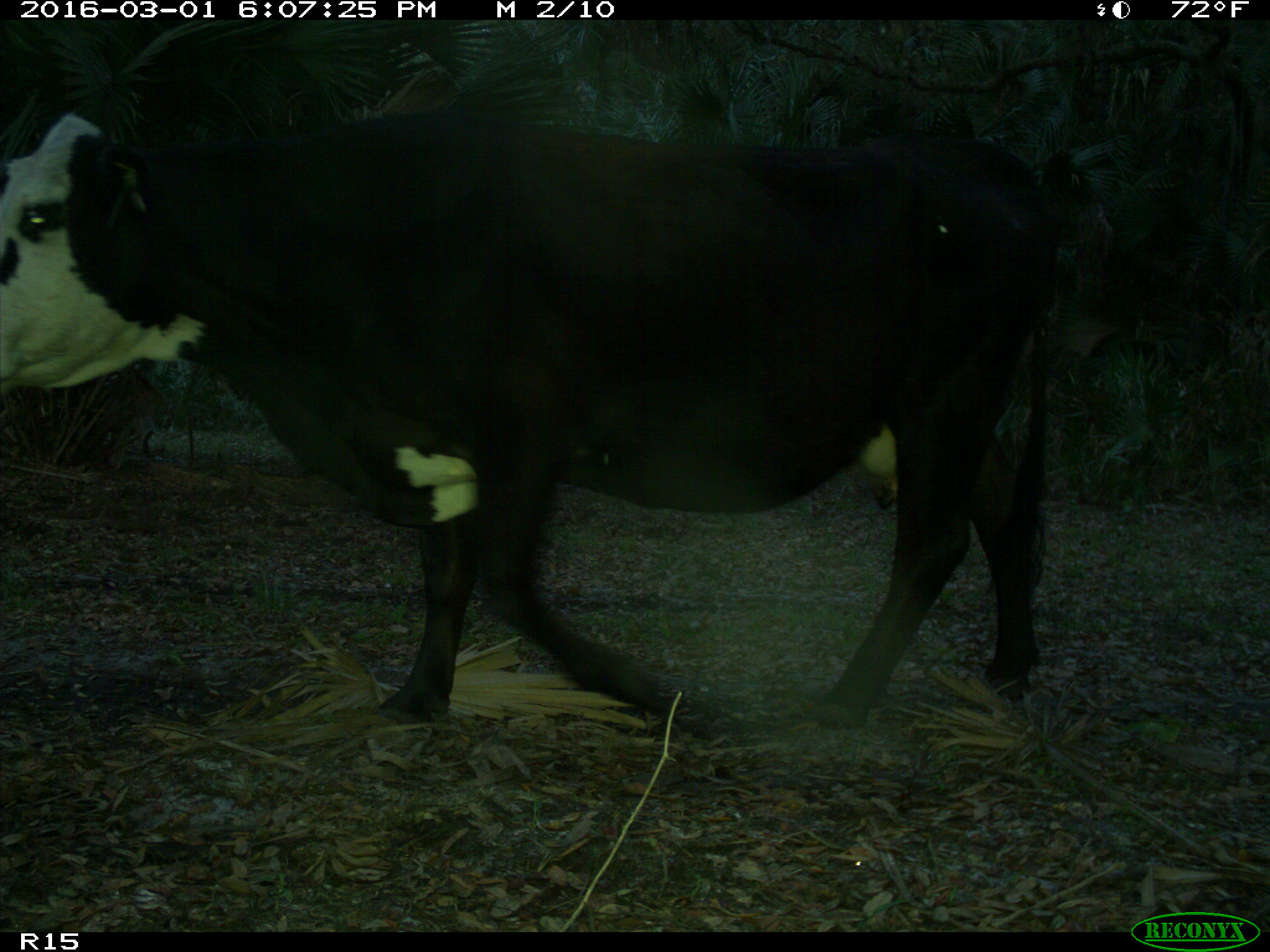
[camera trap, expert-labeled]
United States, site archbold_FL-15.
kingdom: Animalia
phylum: Chordata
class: Mammalia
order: Artiodactyla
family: Bovidae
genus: Bos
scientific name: Bos taurus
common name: domestic cow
Bos taurus (domestic cow).